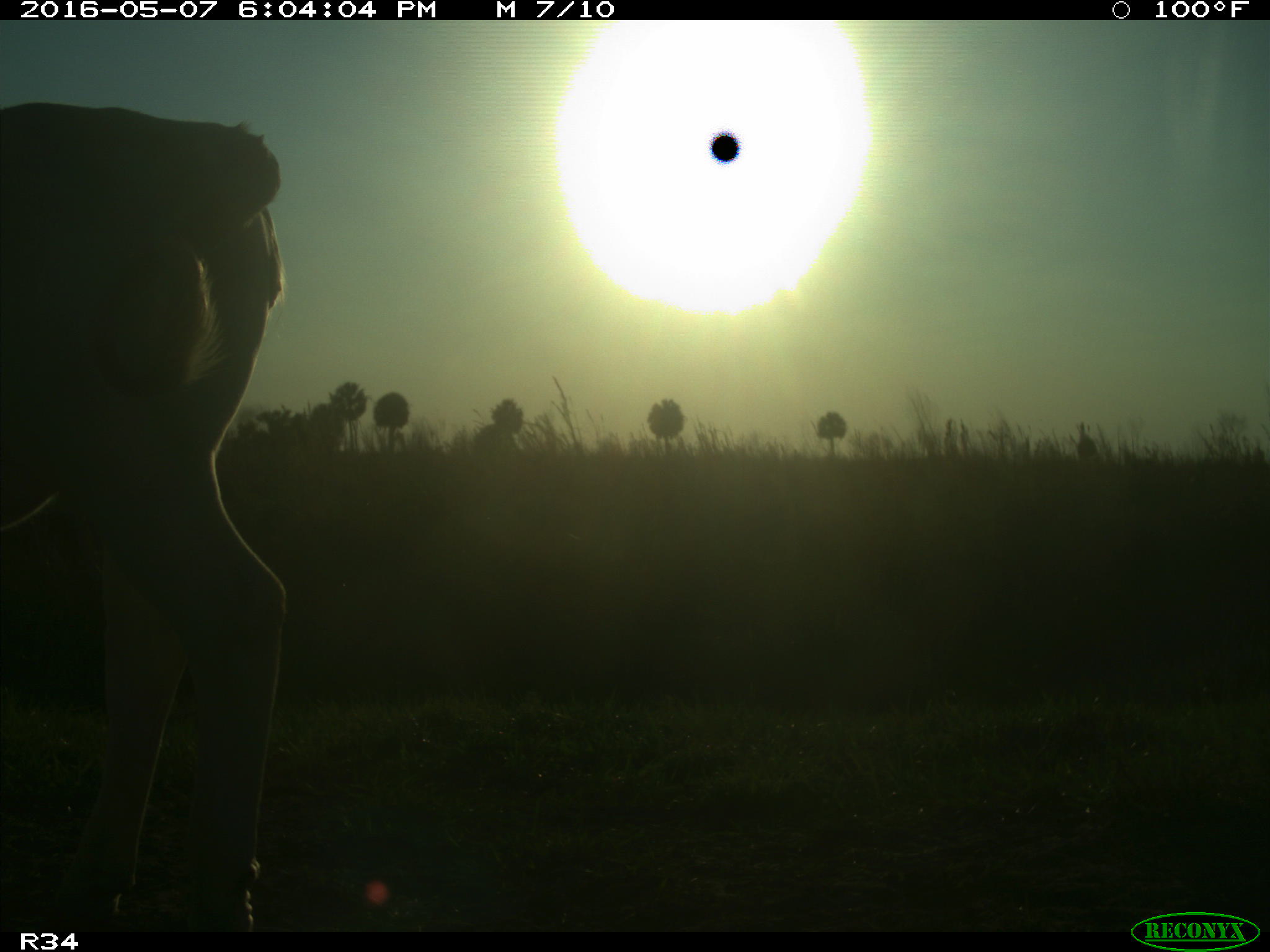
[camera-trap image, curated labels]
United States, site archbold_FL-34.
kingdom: Animalia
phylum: Chordata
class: Mammalia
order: Artiodactyla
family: Bovidae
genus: Bos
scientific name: Bos taurus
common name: domestic cow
Bos taurus (domestic cow).